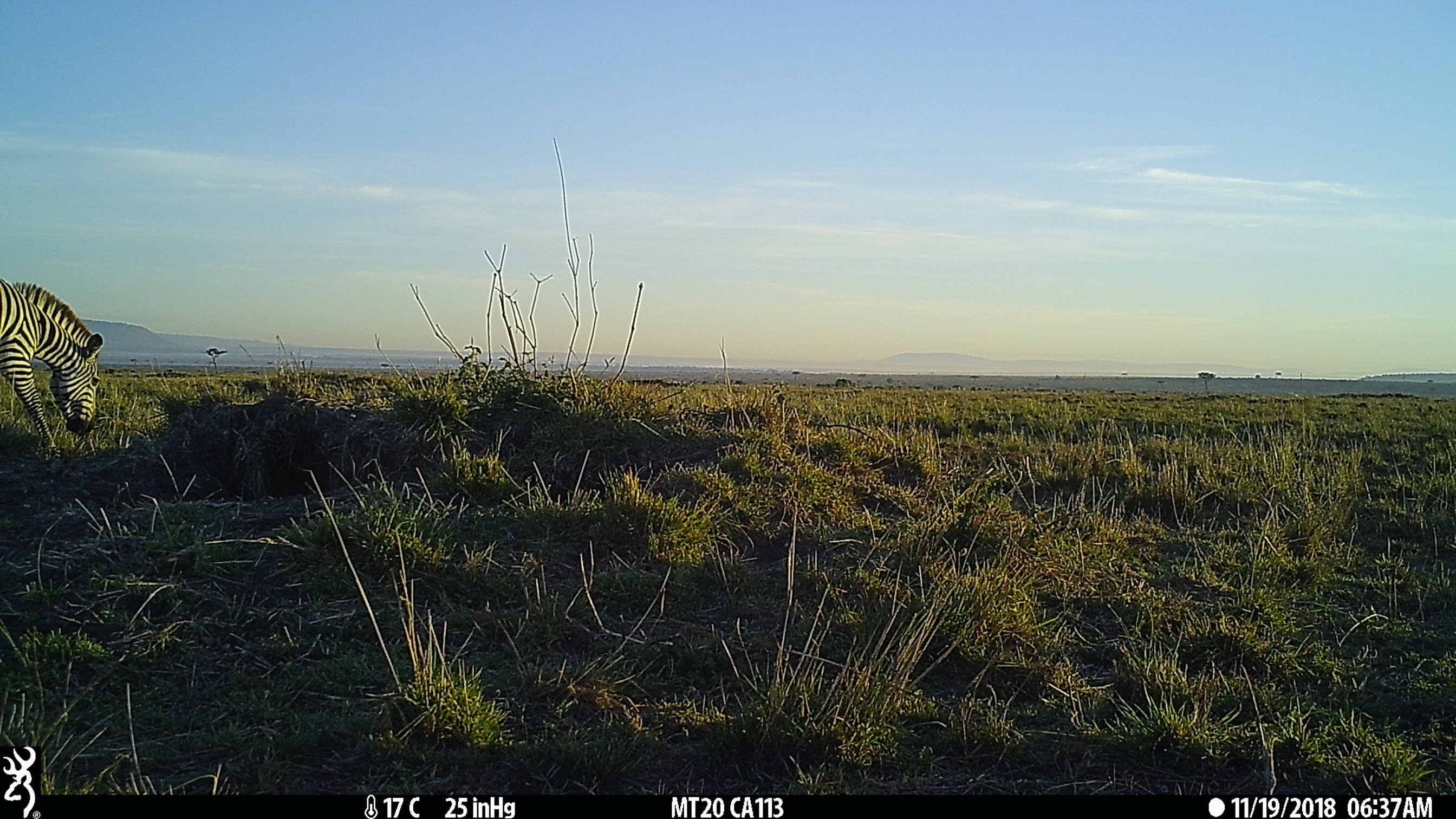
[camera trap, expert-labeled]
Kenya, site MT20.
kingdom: Animalia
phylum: Chordata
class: Mammalia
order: Perissodactyla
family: Equidae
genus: Equus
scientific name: Equus quagga burchellii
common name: burchell's zebra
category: zebra